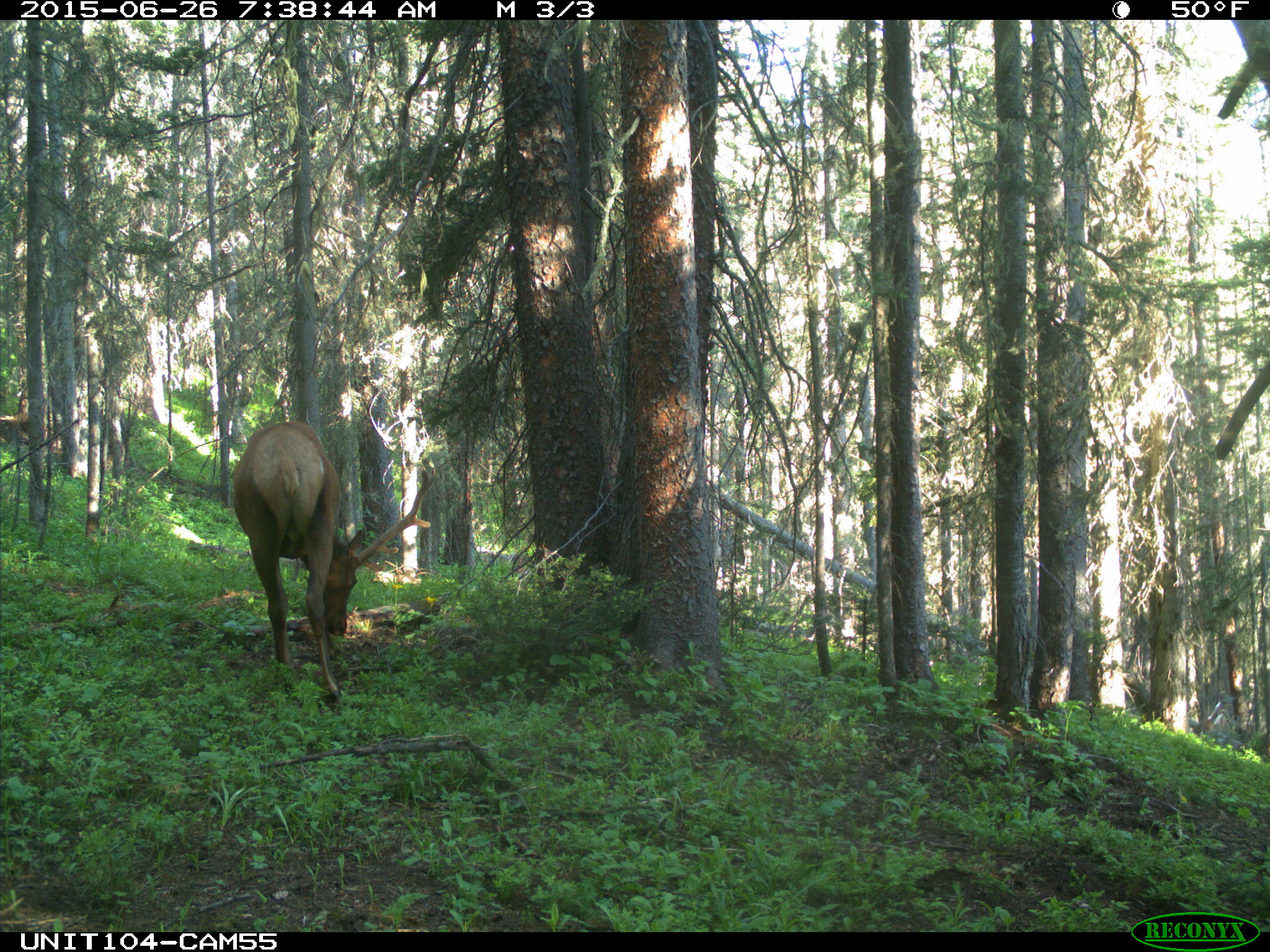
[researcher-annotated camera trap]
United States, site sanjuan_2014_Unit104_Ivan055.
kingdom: Animalia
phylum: Chordata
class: Mammalia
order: Artiodactyla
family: Cervidae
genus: Cervus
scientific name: Cervus elaphus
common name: red deer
Cervus elaphus (red deer).